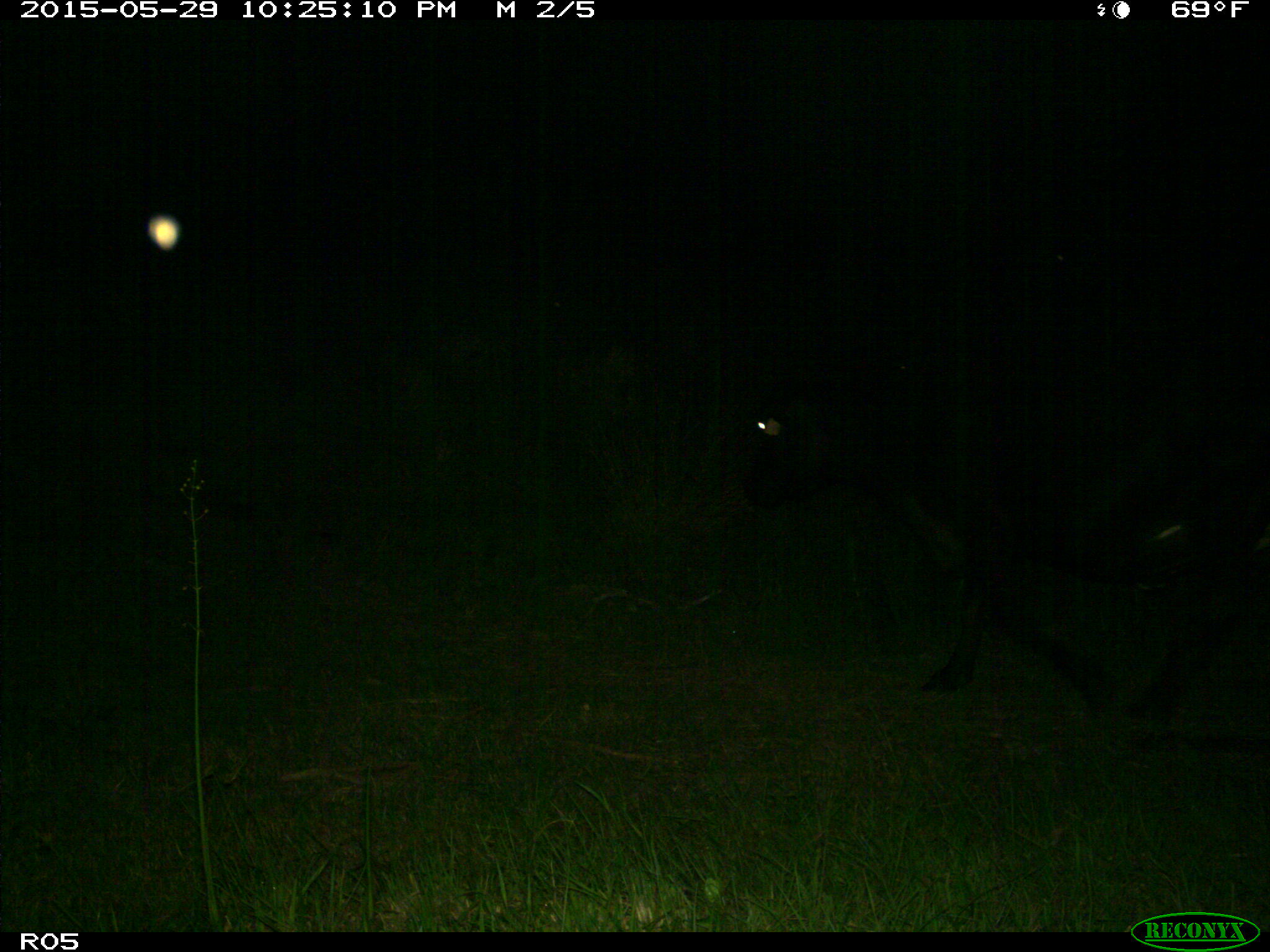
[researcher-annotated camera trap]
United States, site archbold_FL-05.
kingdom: Animalia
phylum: Chordata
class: Mammalia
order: Artiodactyla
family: Bovidae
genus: Bos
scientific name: Bos taurus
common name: domestic cow